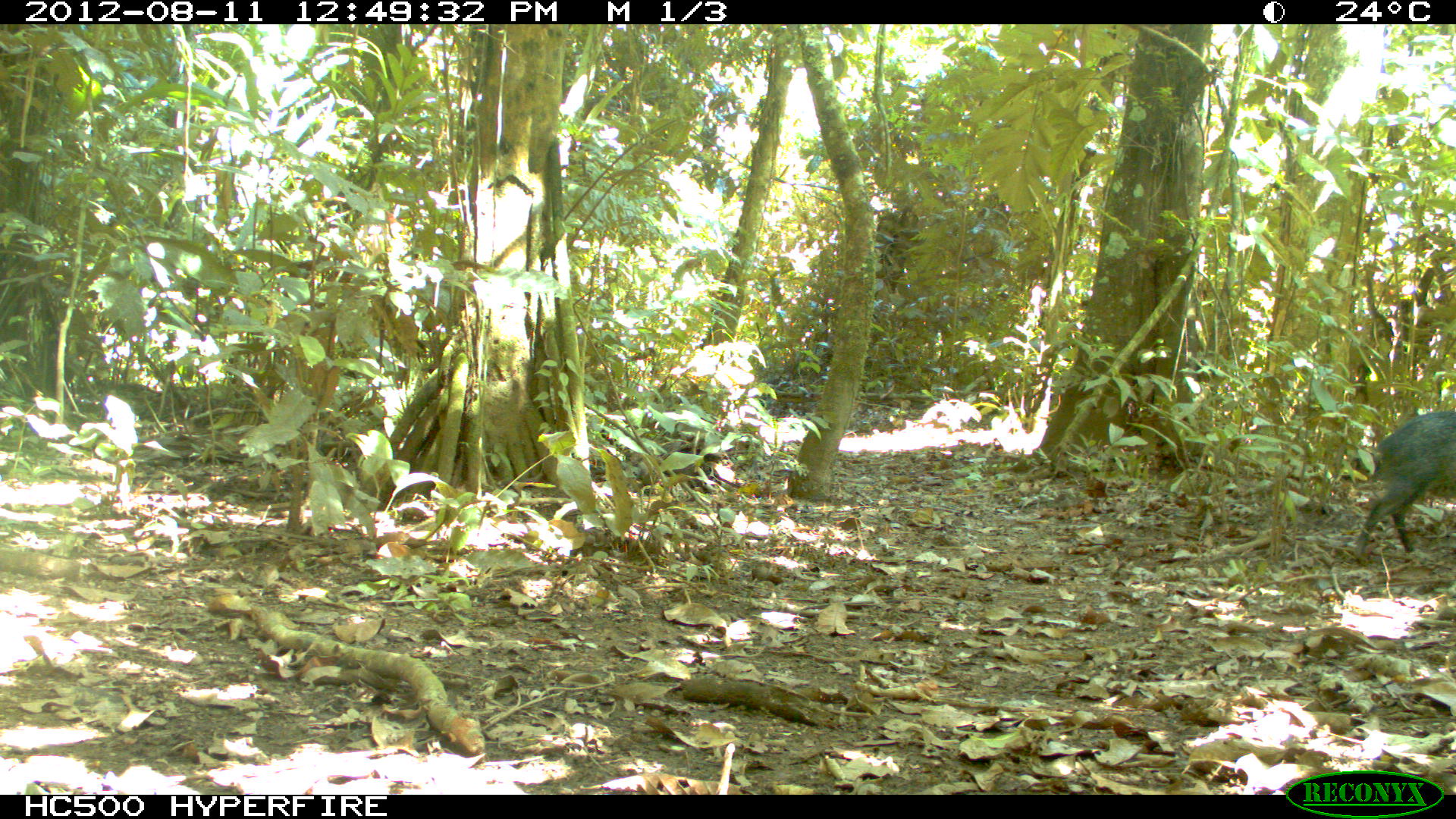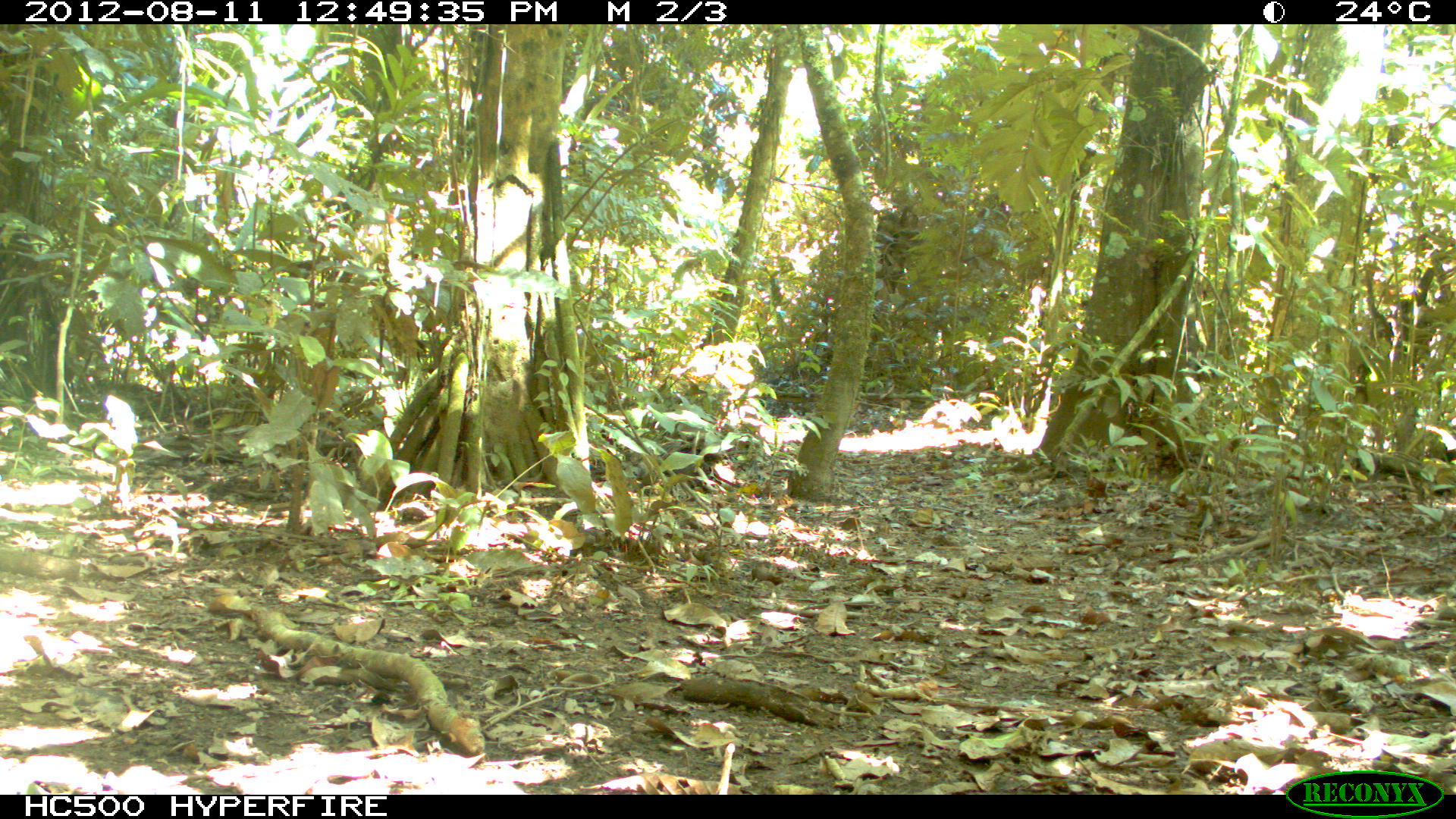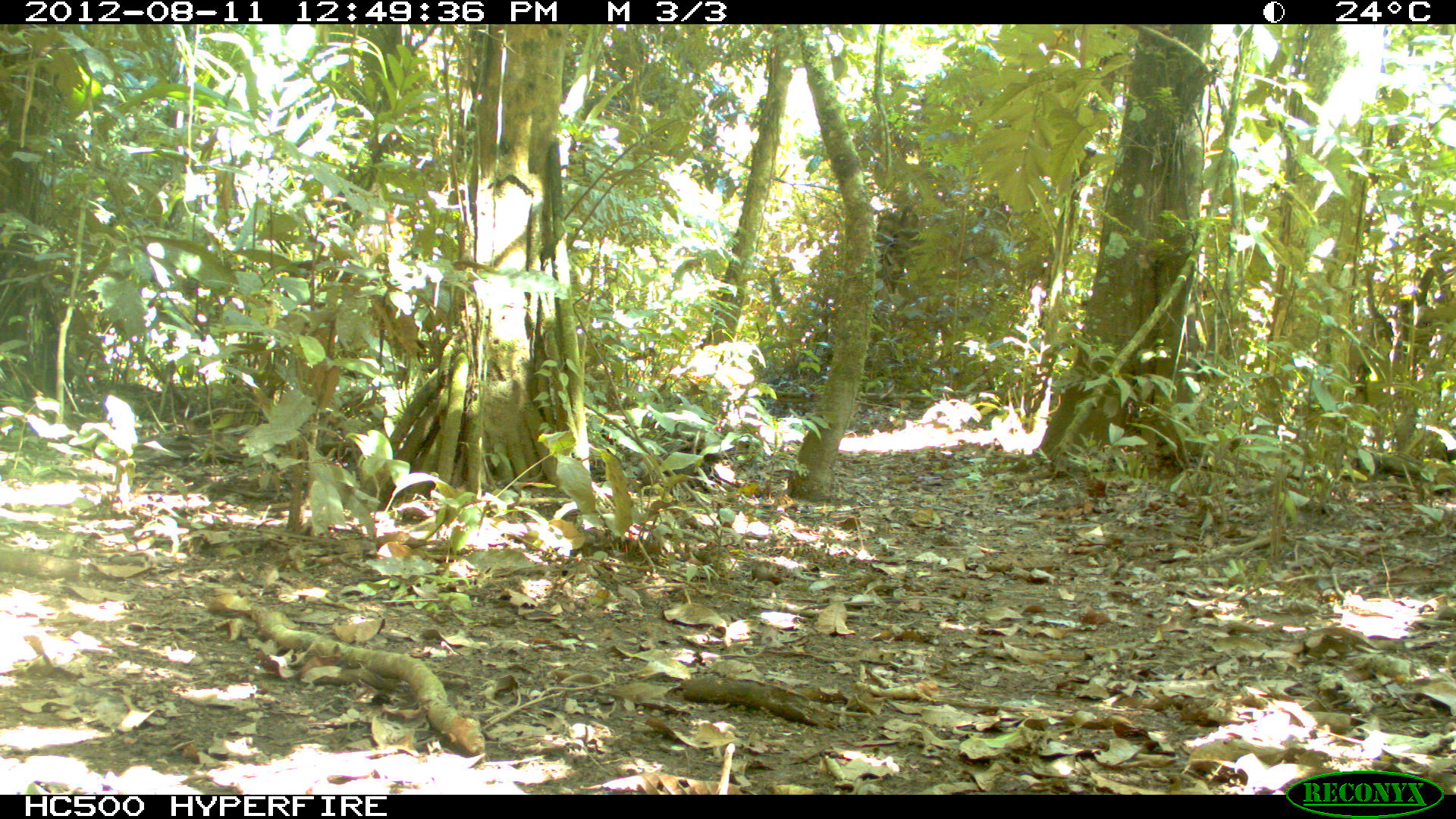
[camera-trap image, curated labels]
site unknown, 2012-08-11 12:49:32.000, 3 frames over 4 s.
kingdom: Animalia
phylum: Chordata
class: Mammalia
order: Artiodactyla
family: Tayassuidae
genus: Pecari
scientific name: Pecari tajacu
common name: collared peccary